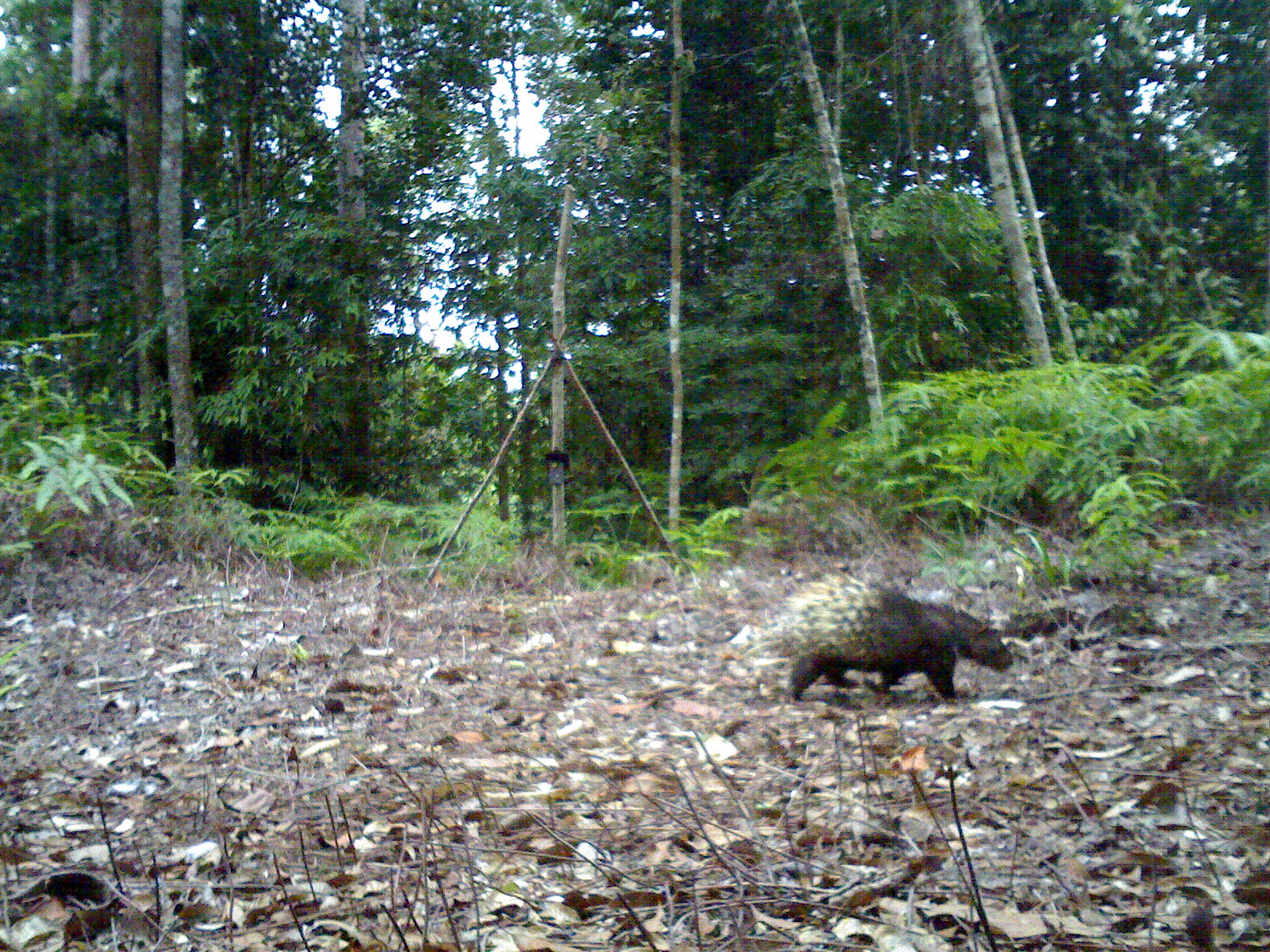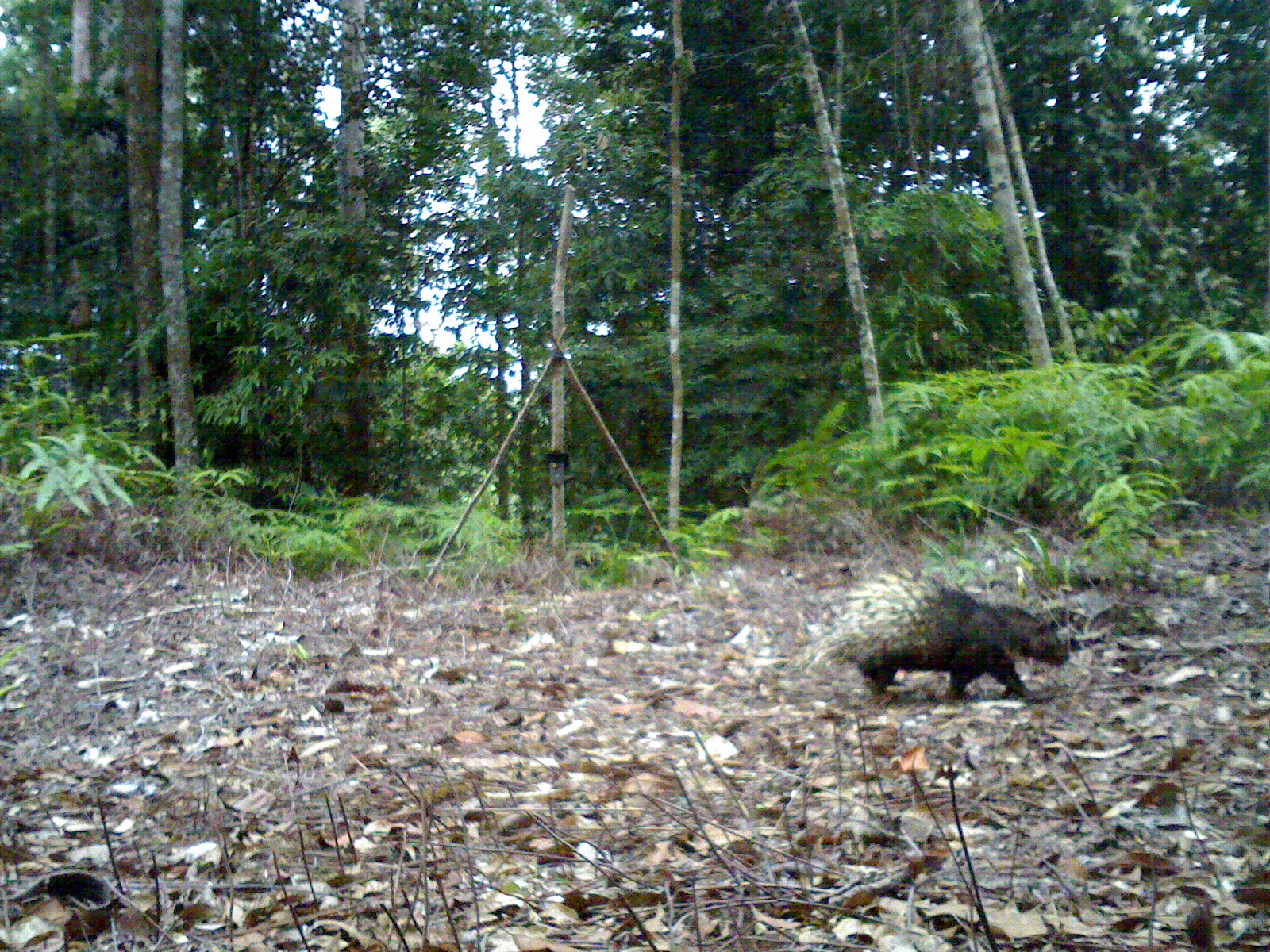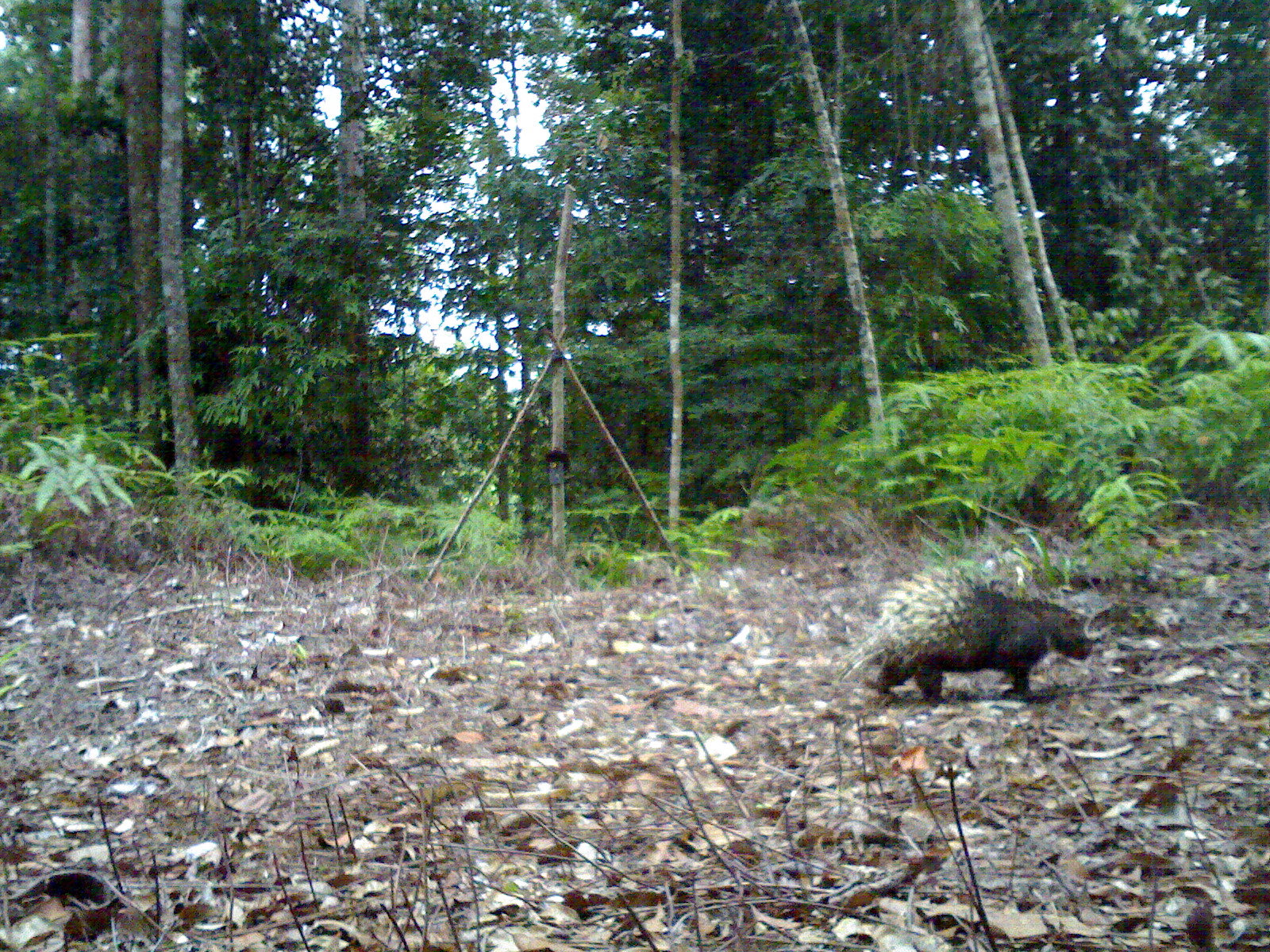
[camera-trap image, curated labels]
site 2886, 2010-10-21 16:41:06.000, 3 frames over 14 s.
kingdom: Animalia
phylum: Chordata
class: Mammalia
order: Rodentia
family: Hystricidae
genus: Hystrix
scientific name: Hystrix brachyura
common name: east asian porcupine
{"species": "Hystrix brachyura (east asian porcupine)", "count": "1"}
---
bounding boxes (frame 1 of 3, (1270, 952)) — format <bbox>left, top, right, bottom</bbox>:
hystrix brachyura: <bbox>771, 568, 1015, 701</bbox>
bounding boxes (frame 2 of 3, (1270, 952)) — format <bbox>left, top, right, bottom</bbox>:
hystrix brachyura: <bbox>810, 560, 1068, 704</bbox>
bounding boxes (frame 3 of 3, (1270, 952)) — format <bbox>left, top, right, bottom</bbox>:
hystrix brachyura: <bbox>840, 563, 1094, 703</bbox>